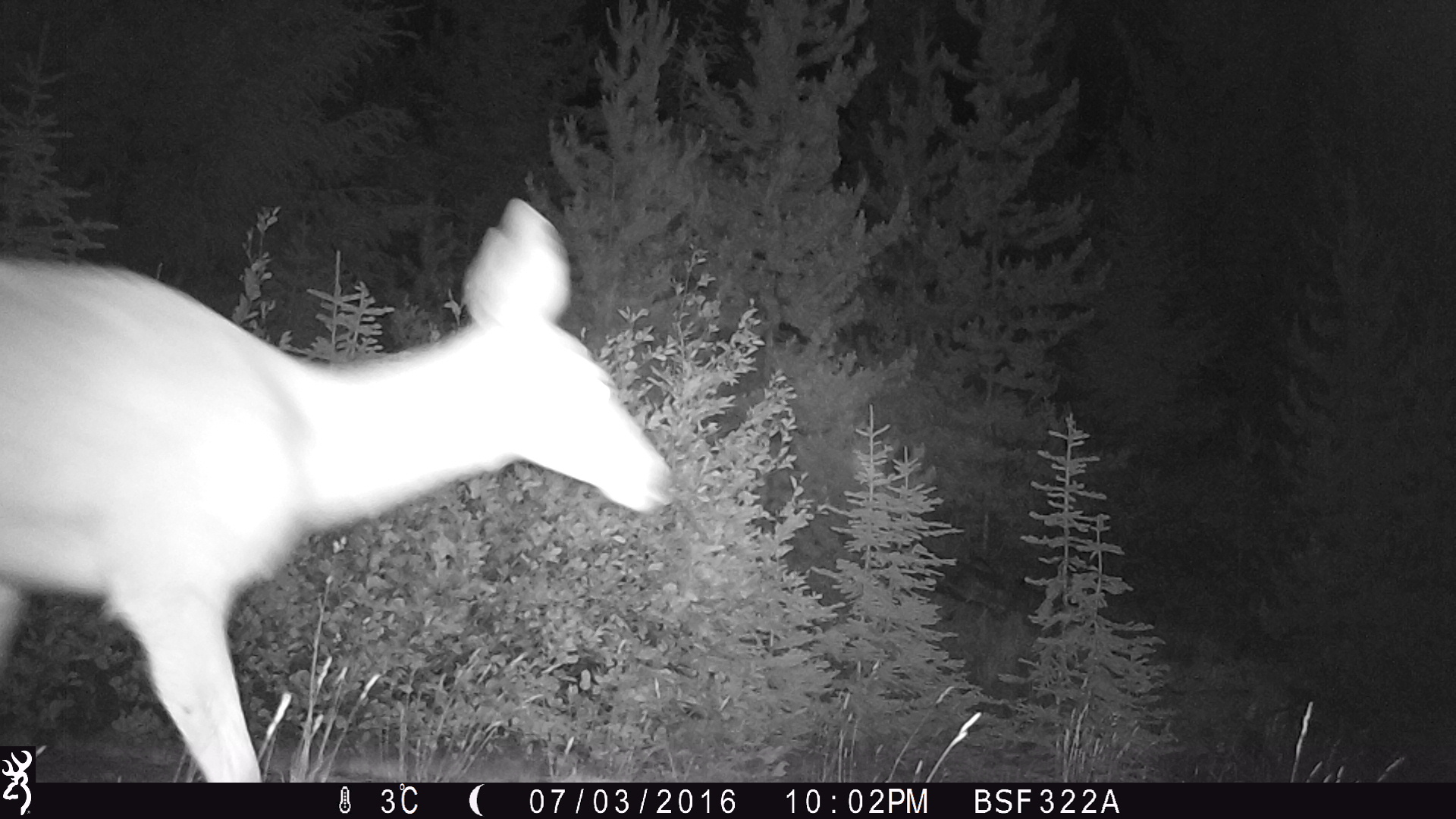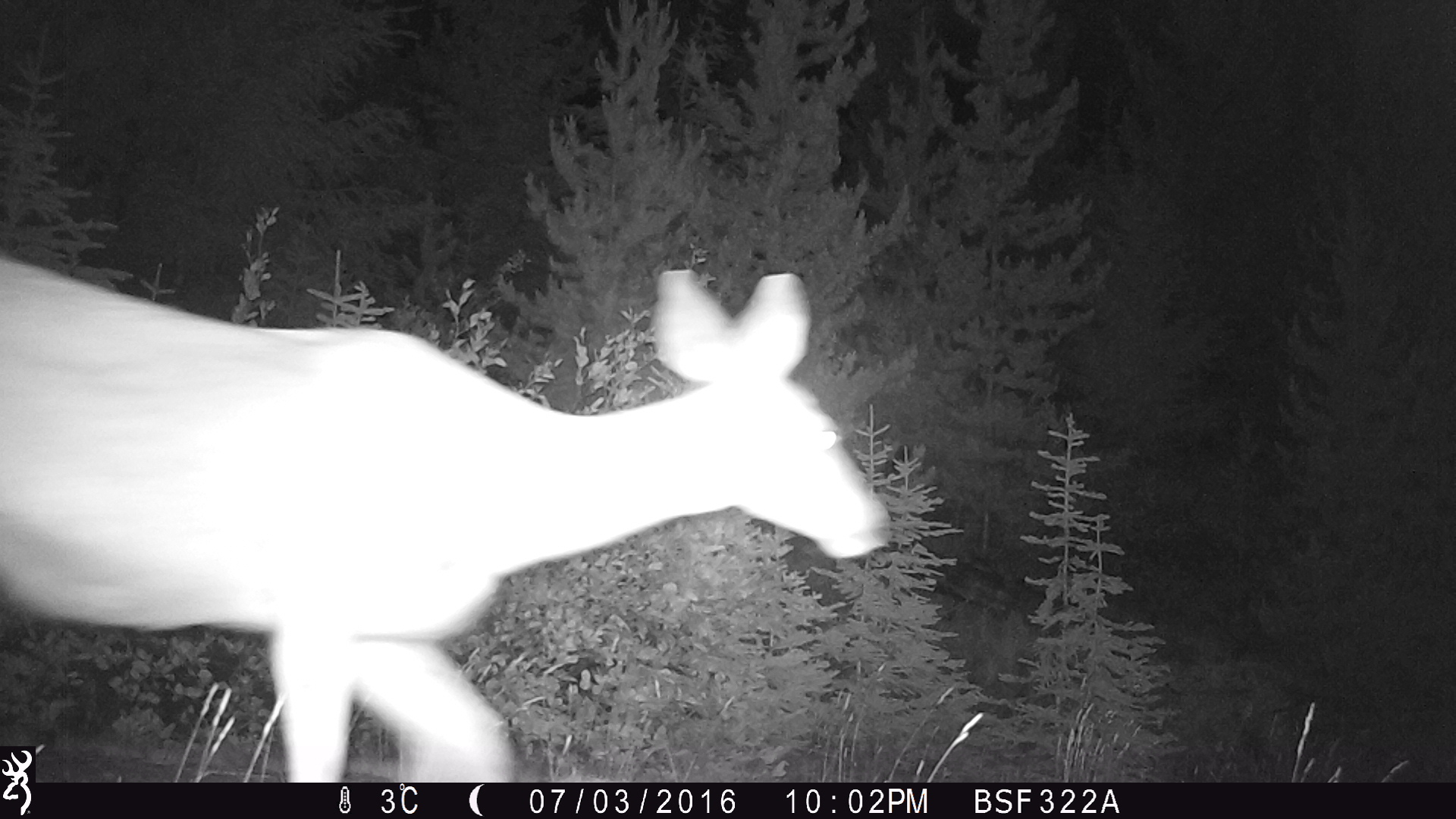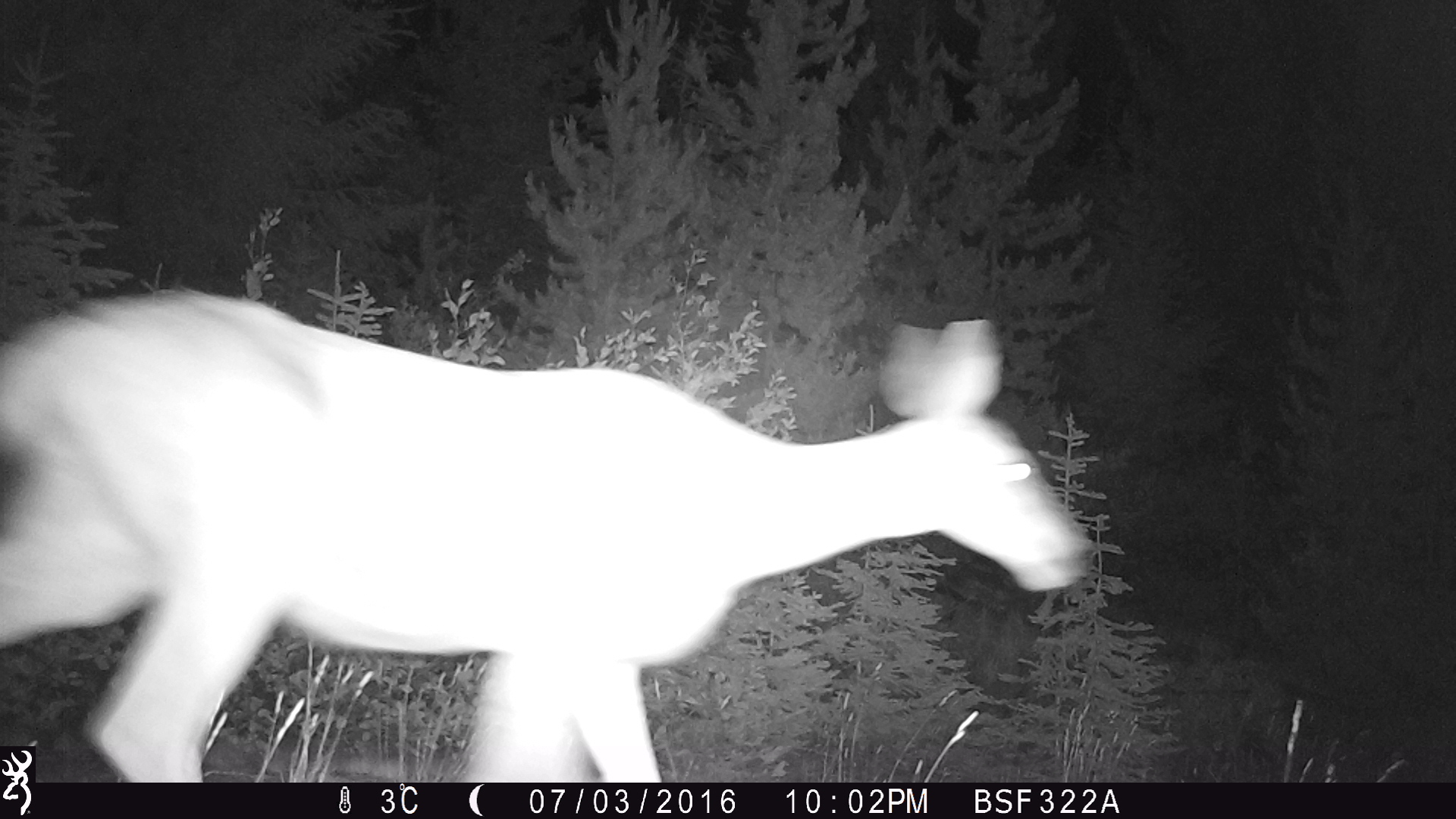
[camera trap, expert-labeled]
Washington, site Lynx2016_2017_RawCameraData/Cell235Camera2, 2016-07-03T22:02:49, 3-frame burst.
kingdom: Animalia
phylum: Chordata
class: Mammalia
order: Artiodactyla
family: Cervidae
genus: Odocoileus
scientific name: Odocoileus hemionus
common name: mule deer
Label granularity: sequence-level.